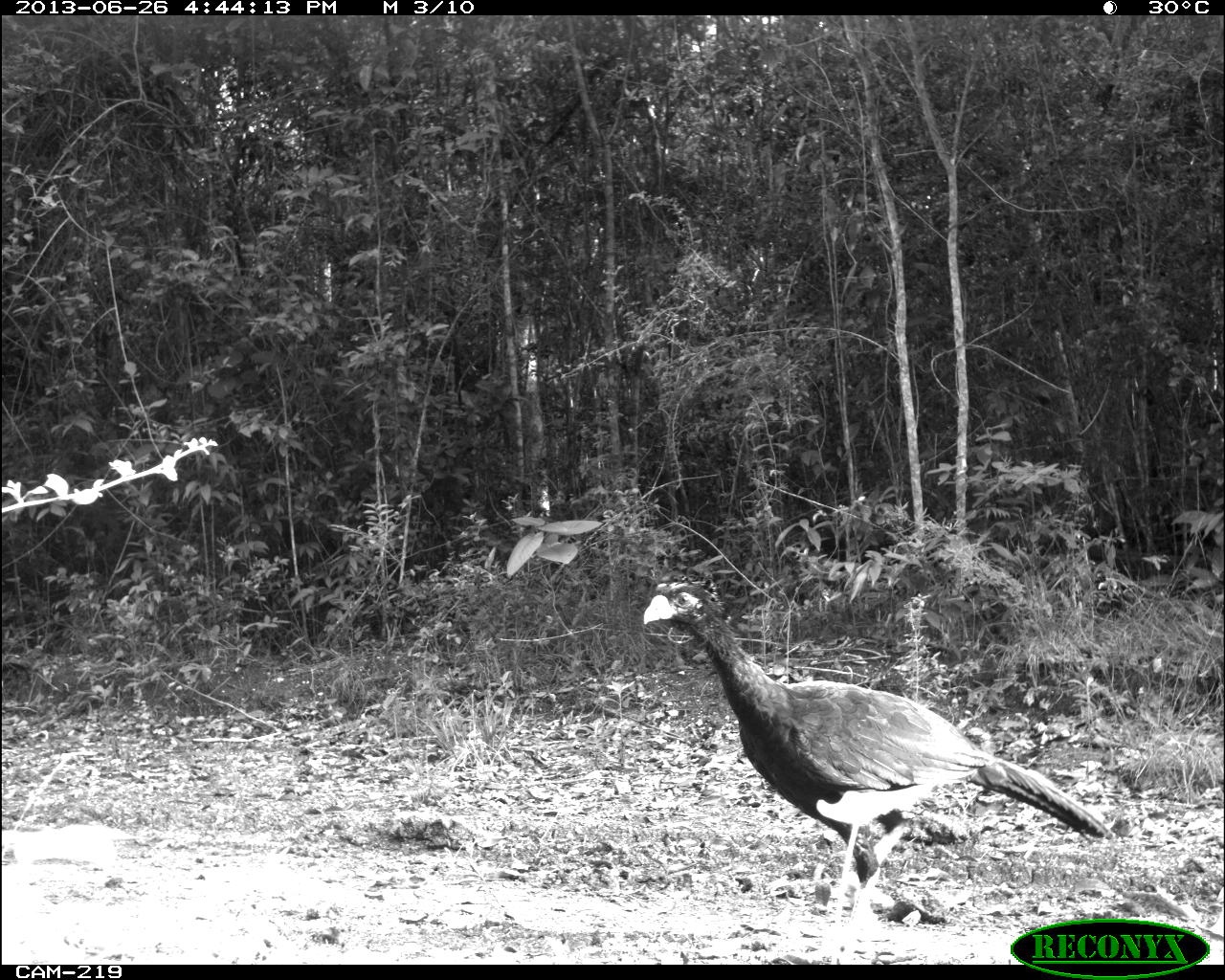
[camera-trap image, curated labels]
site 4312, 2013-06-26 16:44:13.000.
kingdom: Animalia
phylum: Chordata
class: Aves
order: Galliformes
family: Cracidae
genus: Crax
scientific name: Crax rubra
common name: great curassow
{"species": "Crax rubra (great curassow)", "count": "1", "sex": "male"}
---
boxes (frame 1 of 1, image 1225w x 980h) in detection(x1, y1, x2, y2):
crax rubra: detection(637, 573, 1118, 932)